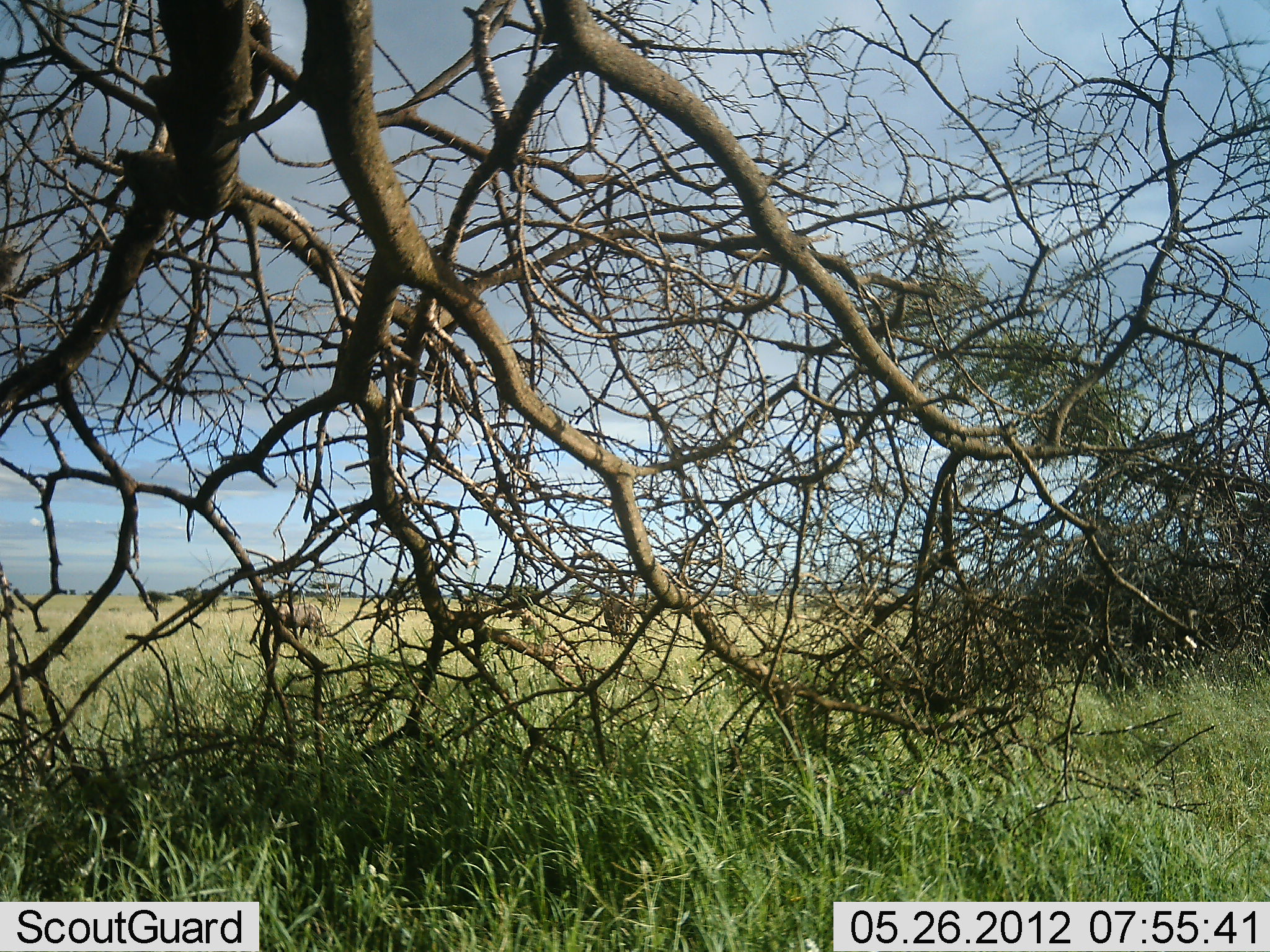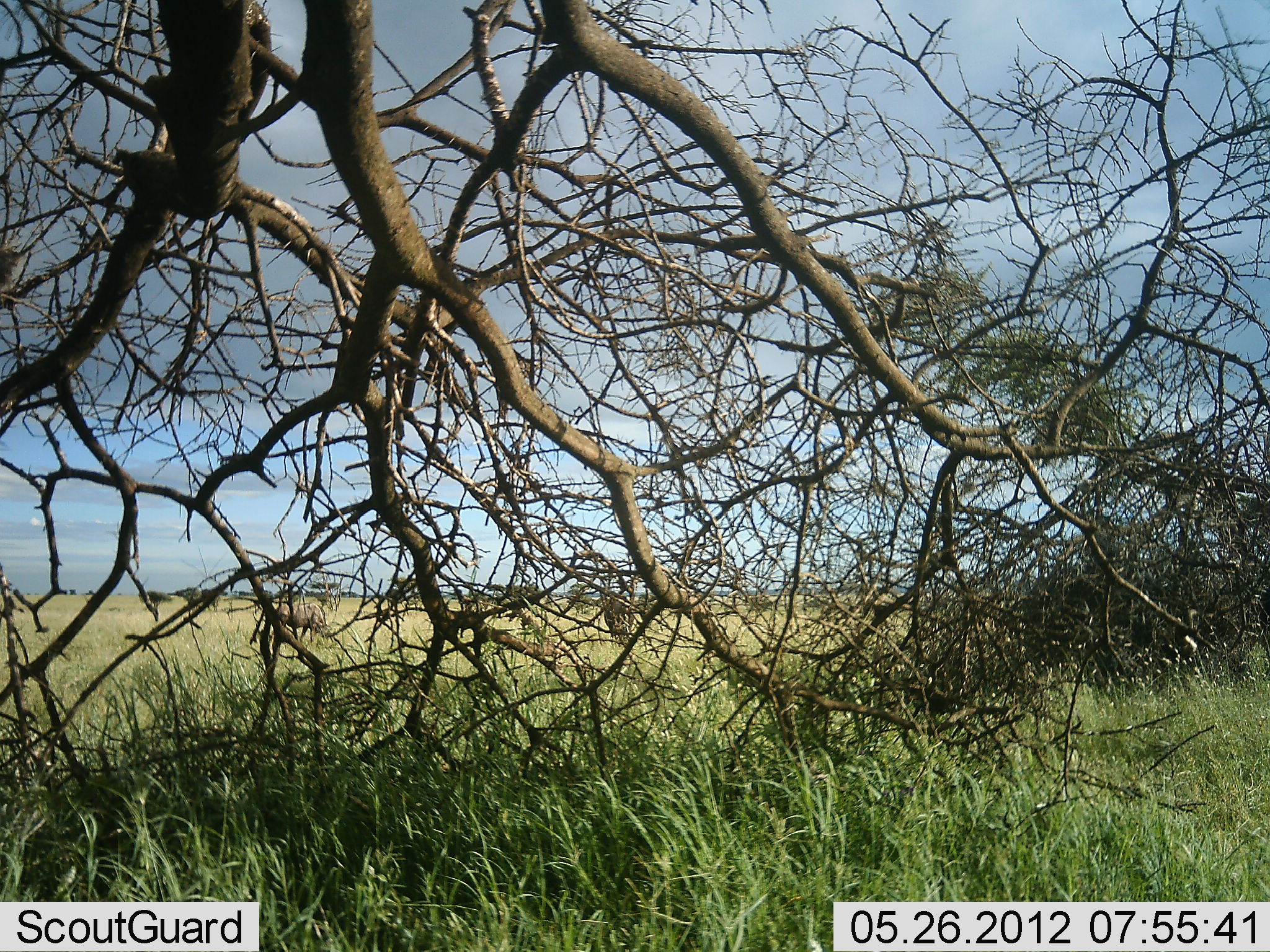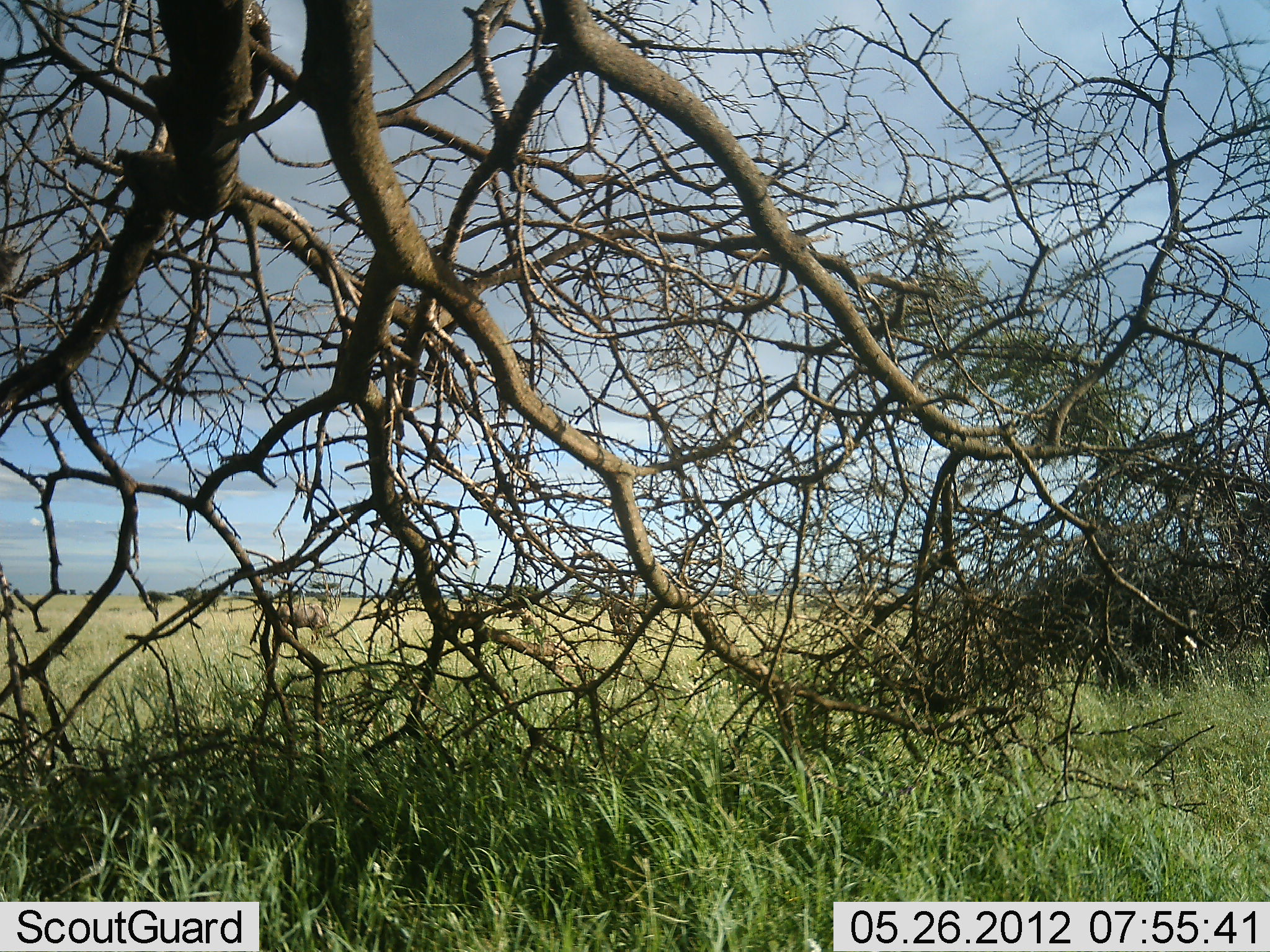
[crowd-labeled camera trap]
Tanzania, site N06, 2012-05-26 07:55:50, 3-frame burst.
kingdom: Animalia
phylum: Chordata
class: Mammalia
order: Artiodactyla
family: Bovidae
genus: Connochaetes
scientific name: Connochaetes taurinus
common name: blue wildebeest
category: wildebeest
Wildebeest (blue wildebeest) (Connochaetes taurinus), count 2. Behavior (volunteer vote fractions): standing 12%, resting 0%, moving 12%, interacting 0%. Young present (vote fraction): 0%. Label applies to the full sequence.